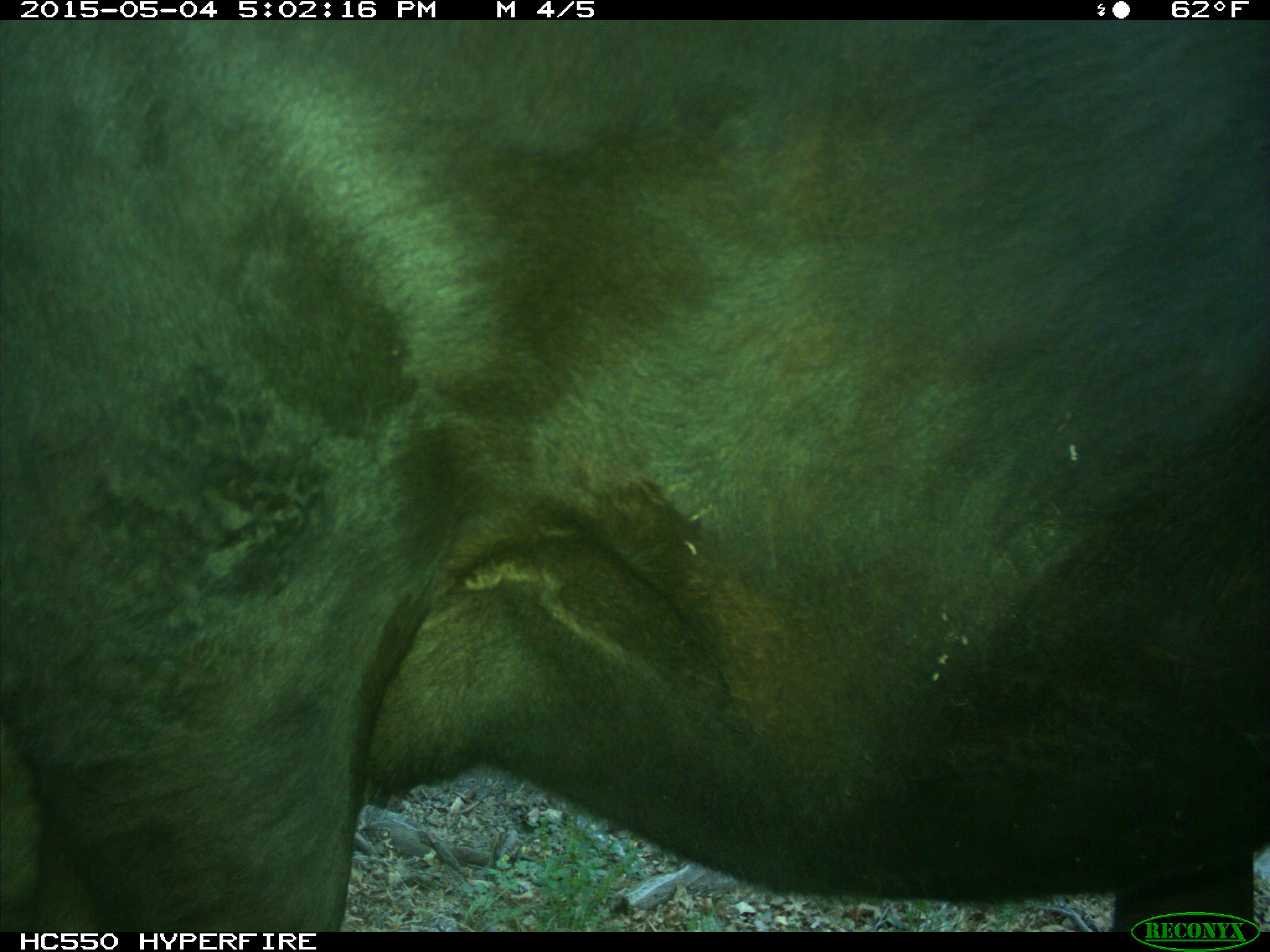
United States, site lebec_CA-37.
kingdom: Animalia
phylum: Chordata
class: Mammalia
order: Artiodactyla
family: Bovidae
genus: Bos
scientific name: Bos taurus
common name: domestic cow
Bos taurus (domestic cow).